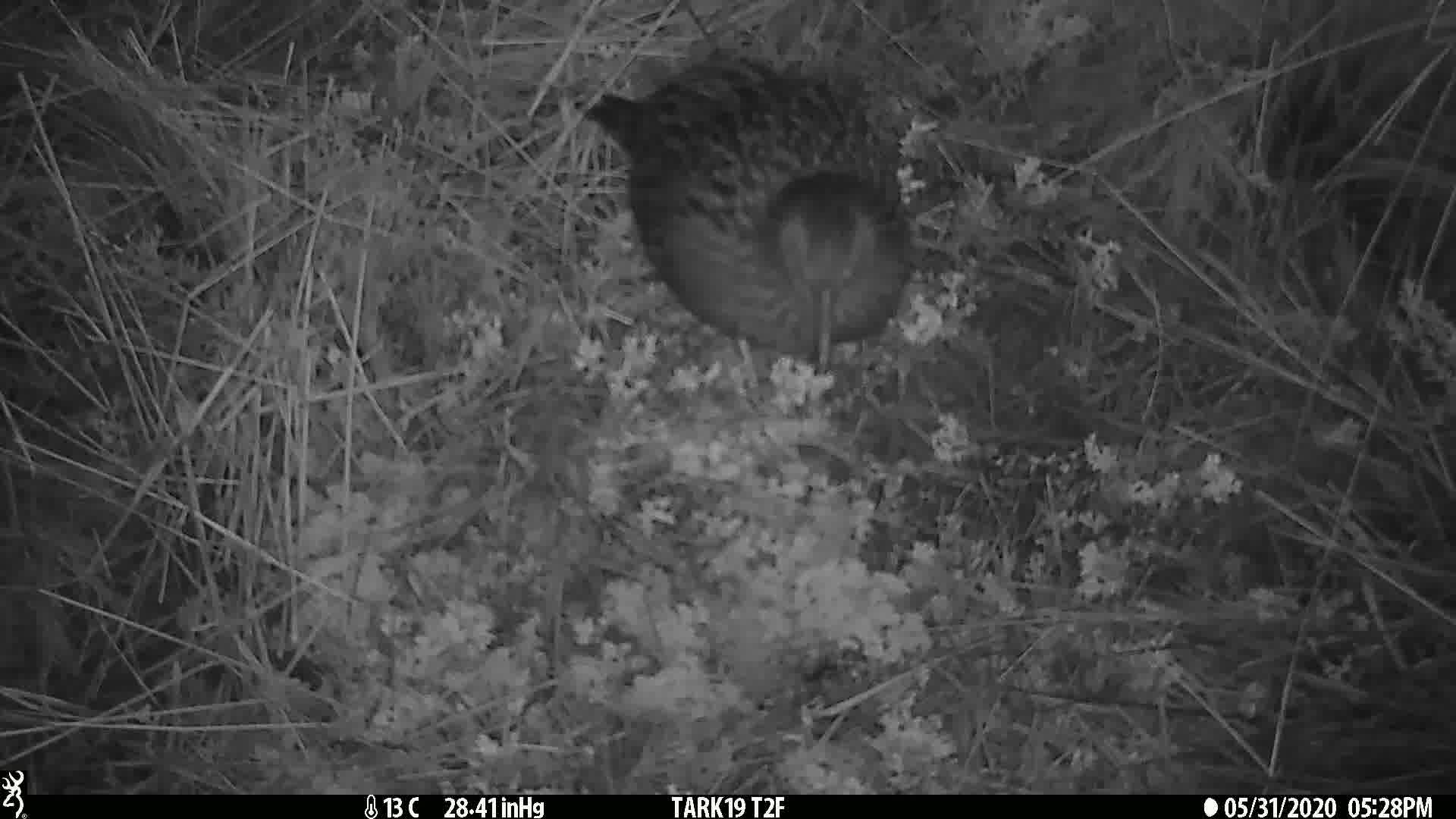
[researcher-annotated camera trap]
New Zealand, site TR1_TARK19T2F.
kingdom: Animalia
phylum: Chordata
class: Aves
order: Gruiformes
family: Rallidae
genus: Gallirallus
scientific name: Gallirallus australis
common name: weka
Weka (Gallirallus australis).